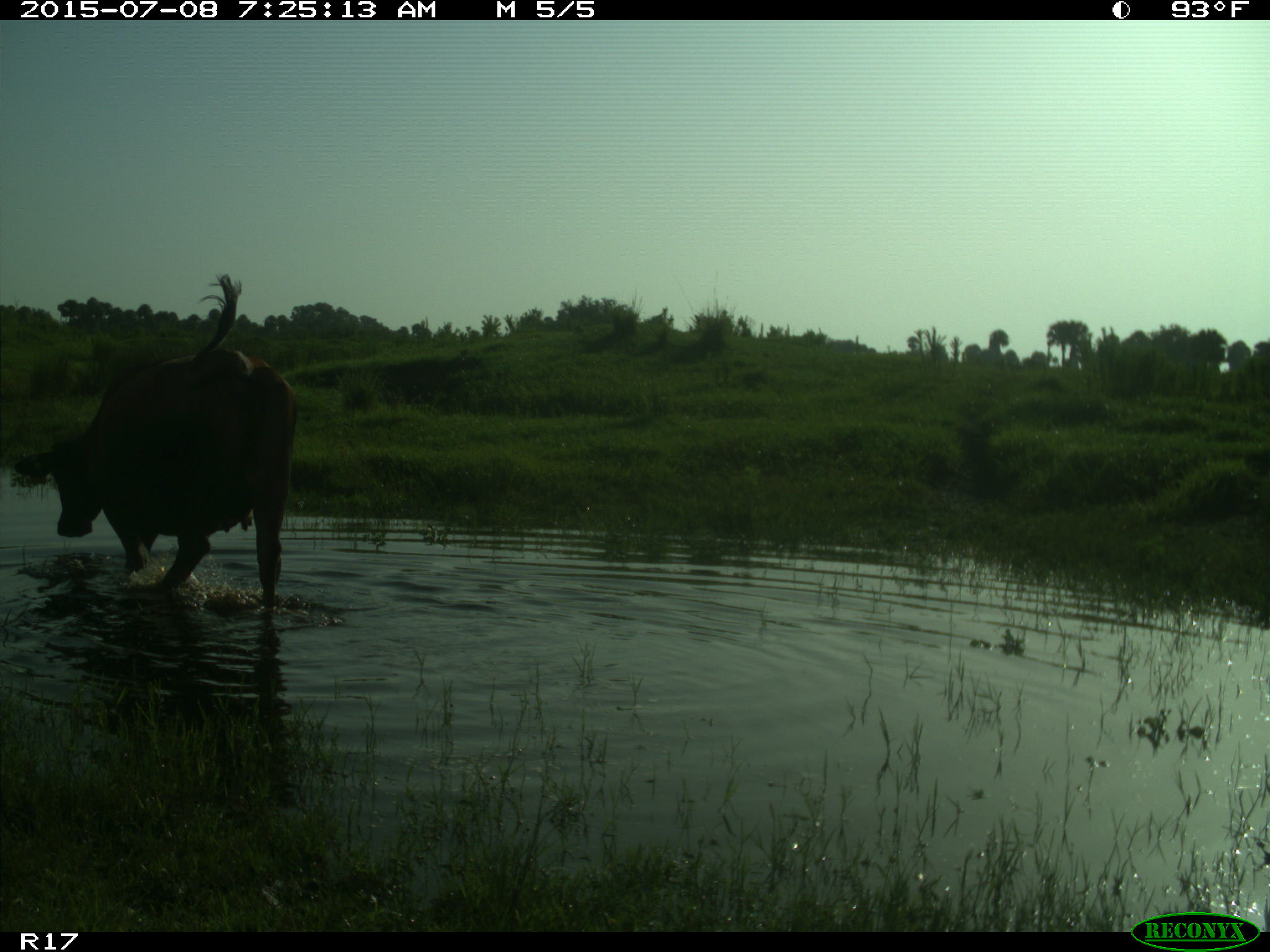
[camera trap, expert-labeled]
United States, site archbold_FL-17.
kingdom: Animalia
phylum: Chordata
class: Mammalia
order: Artiodactyla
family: Bovidae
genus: Bos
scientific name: Bos taurus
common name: domestic cow